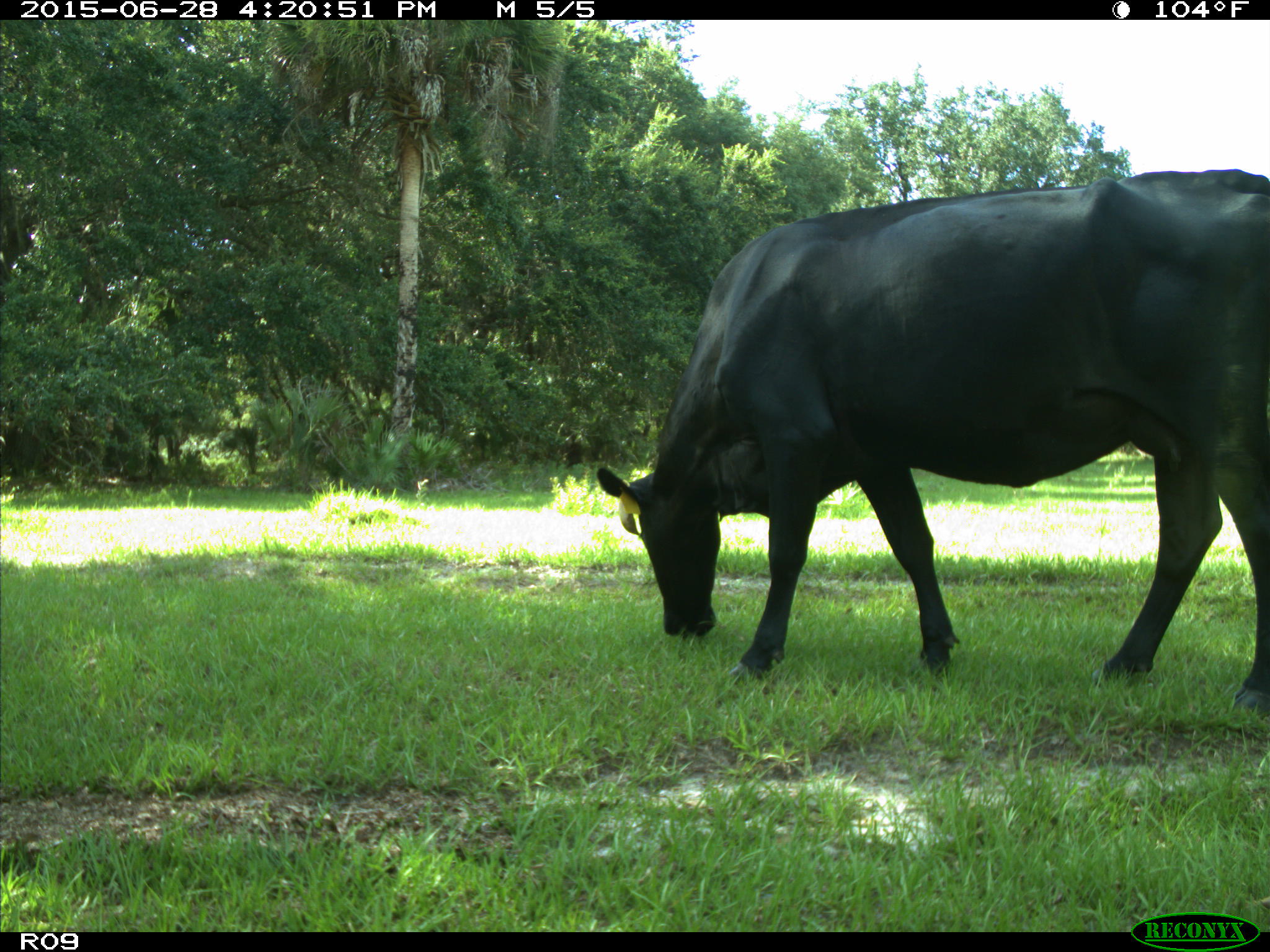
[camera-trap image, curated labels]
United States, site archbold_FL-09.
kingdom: Animalia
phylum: Chordata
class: Mammalia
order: Artiodactyla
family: Bovidae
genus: Bos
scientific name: Bos taurus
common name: domestic cow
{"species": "Bos taurus (domestic cow)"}